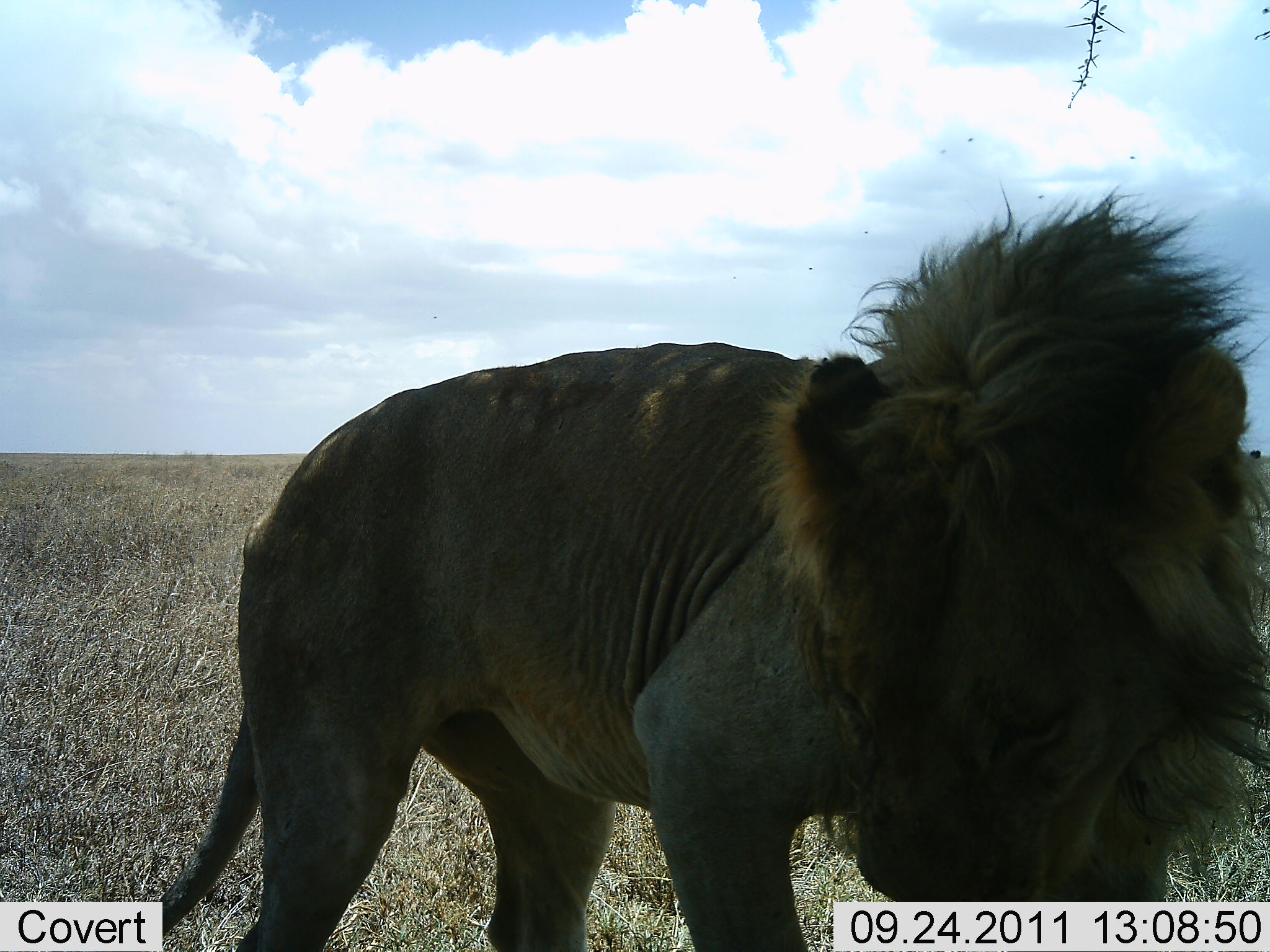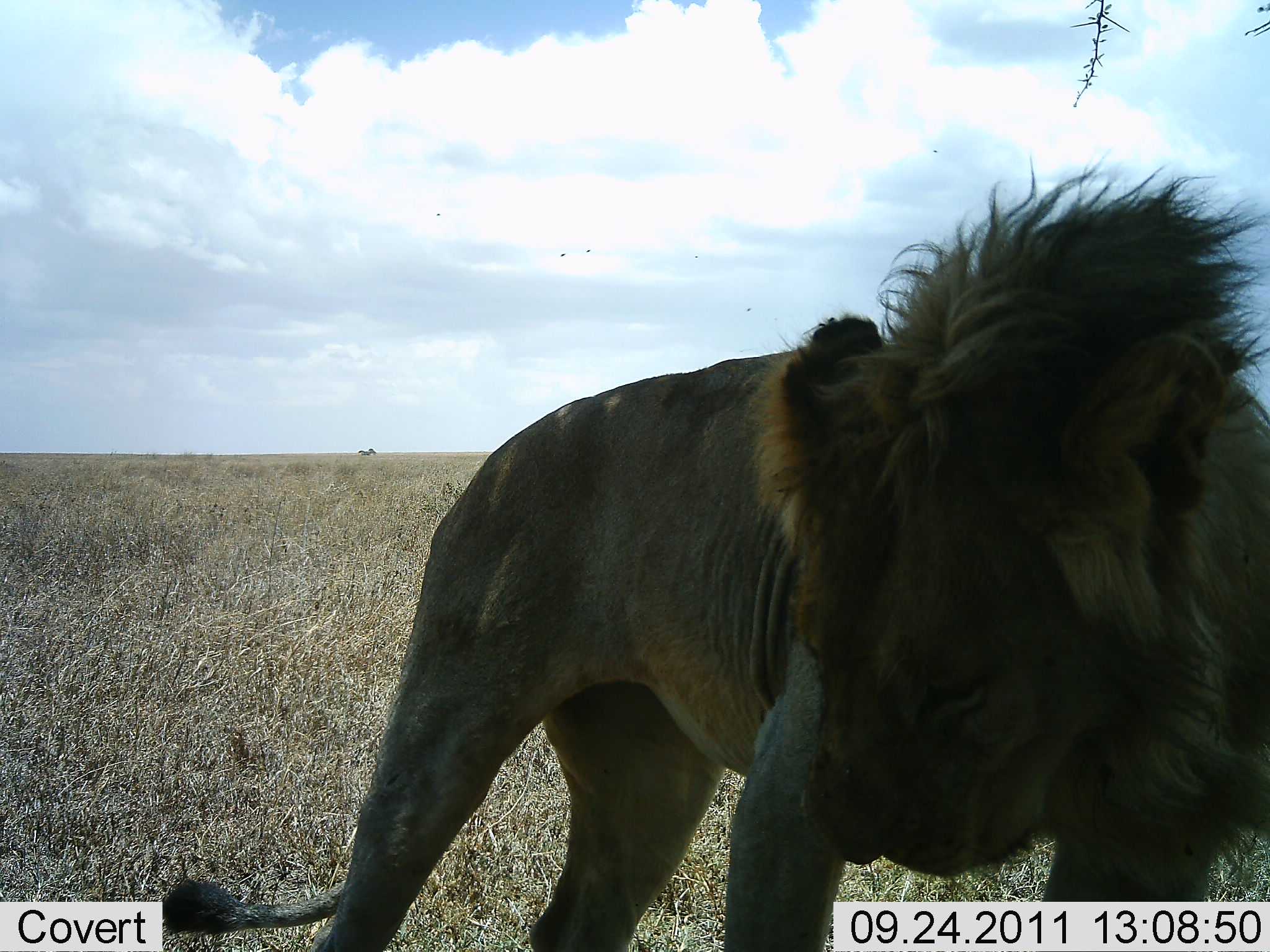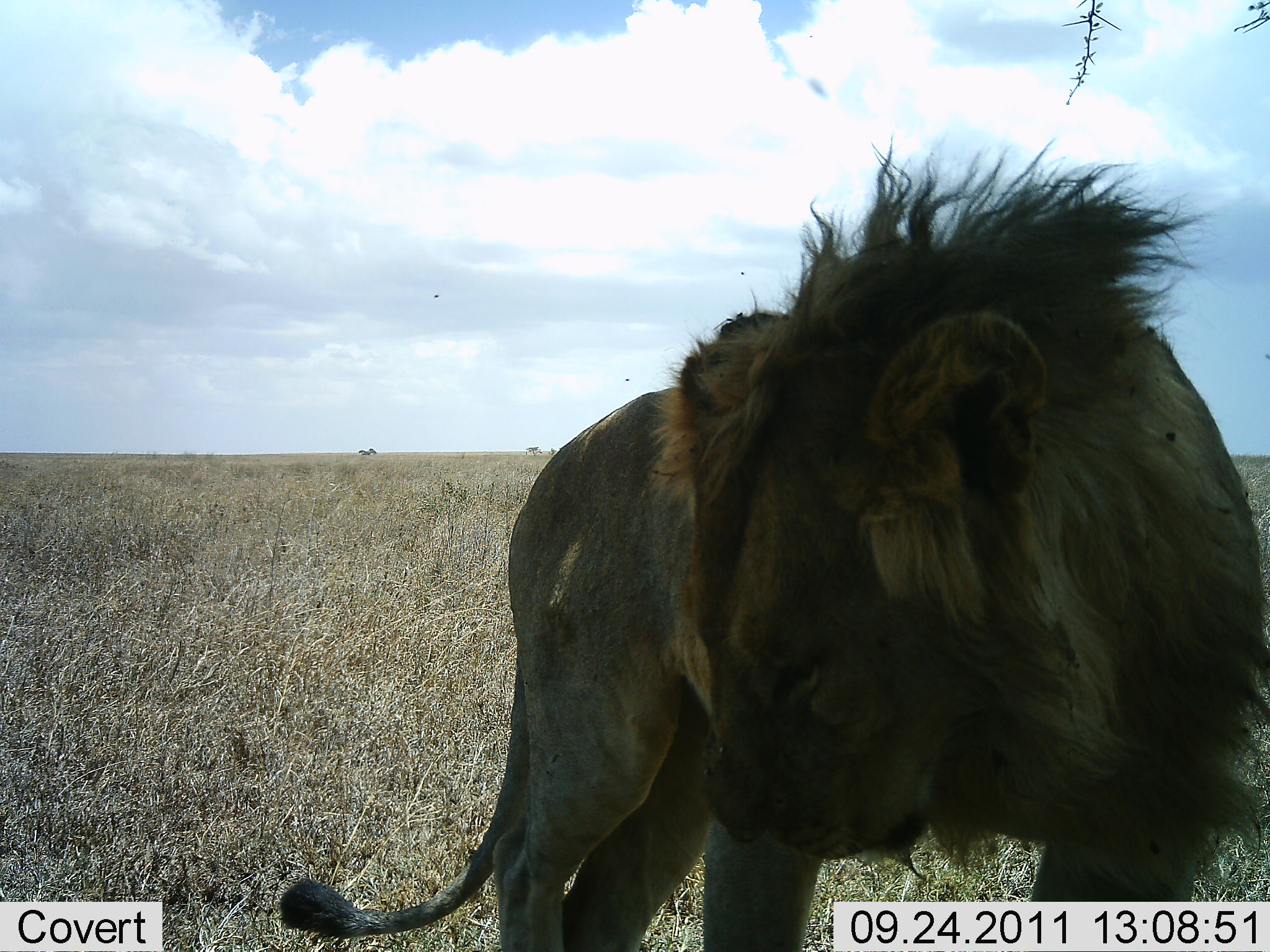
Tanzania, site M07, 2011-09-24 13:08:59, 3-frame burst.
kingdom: Animalia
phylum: Chordata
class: Mammalia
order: Carnivora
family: Felidae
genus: Panthera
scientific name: Panthera leo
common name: lion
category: lionmale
Lionmale (lion) (Panthera leo), count 1. Behavior (volunteer vote fractions): standing 91%, resting 0%, moving 9%, interacting 0%. Young present (vote fraction): 0%. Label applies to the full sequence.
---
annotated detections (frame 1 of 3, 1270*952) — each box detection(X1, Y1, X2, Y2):
animal: detection(163, 181, 1270, 952)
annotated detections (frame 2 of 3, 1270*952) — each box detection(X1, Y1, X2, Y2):
animal: detection(160, 163, 1270, 952)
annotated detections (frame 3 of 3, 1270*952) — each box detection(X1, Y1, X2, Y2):
animal: detection(277, 143, 1270, 951)